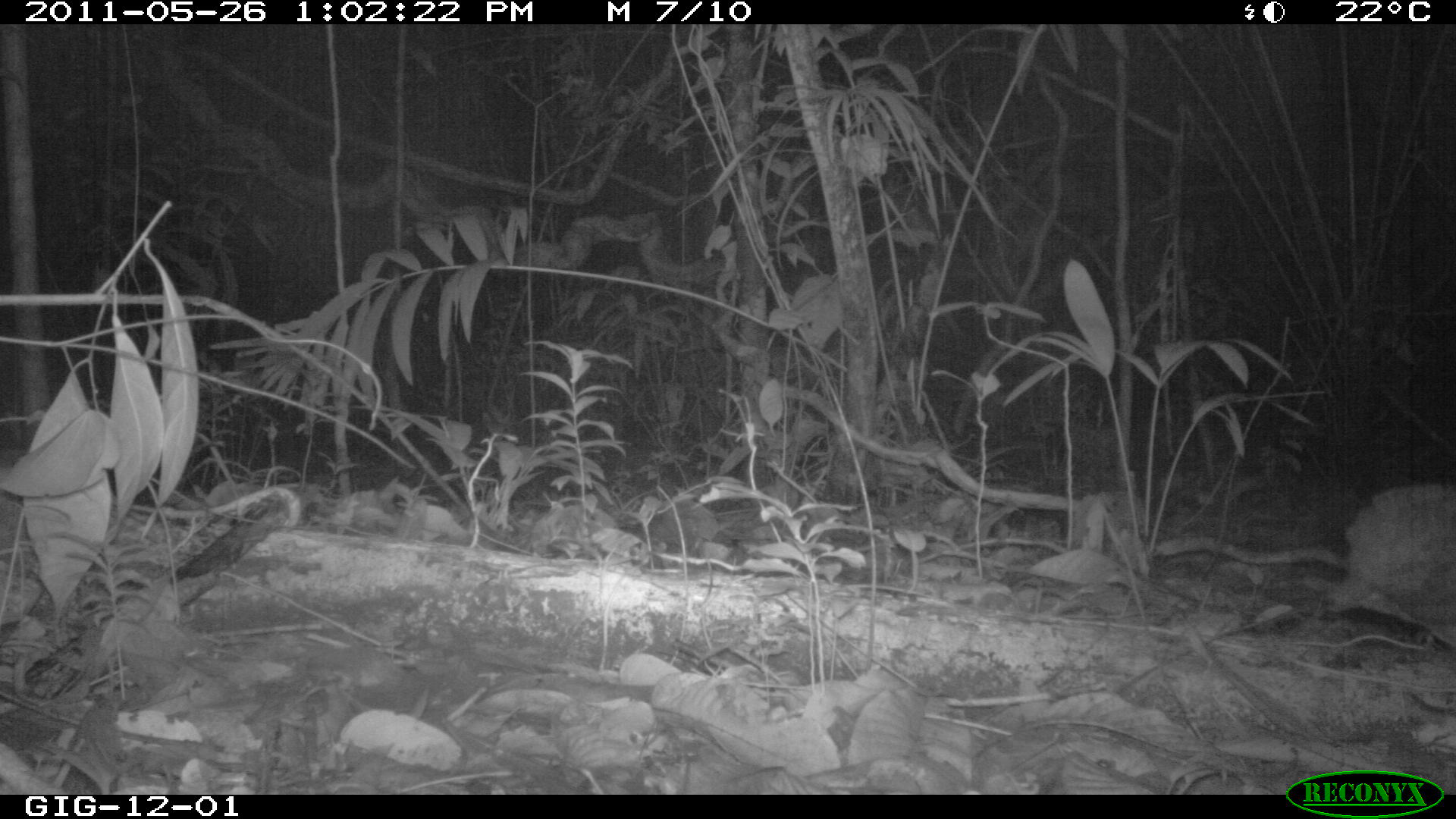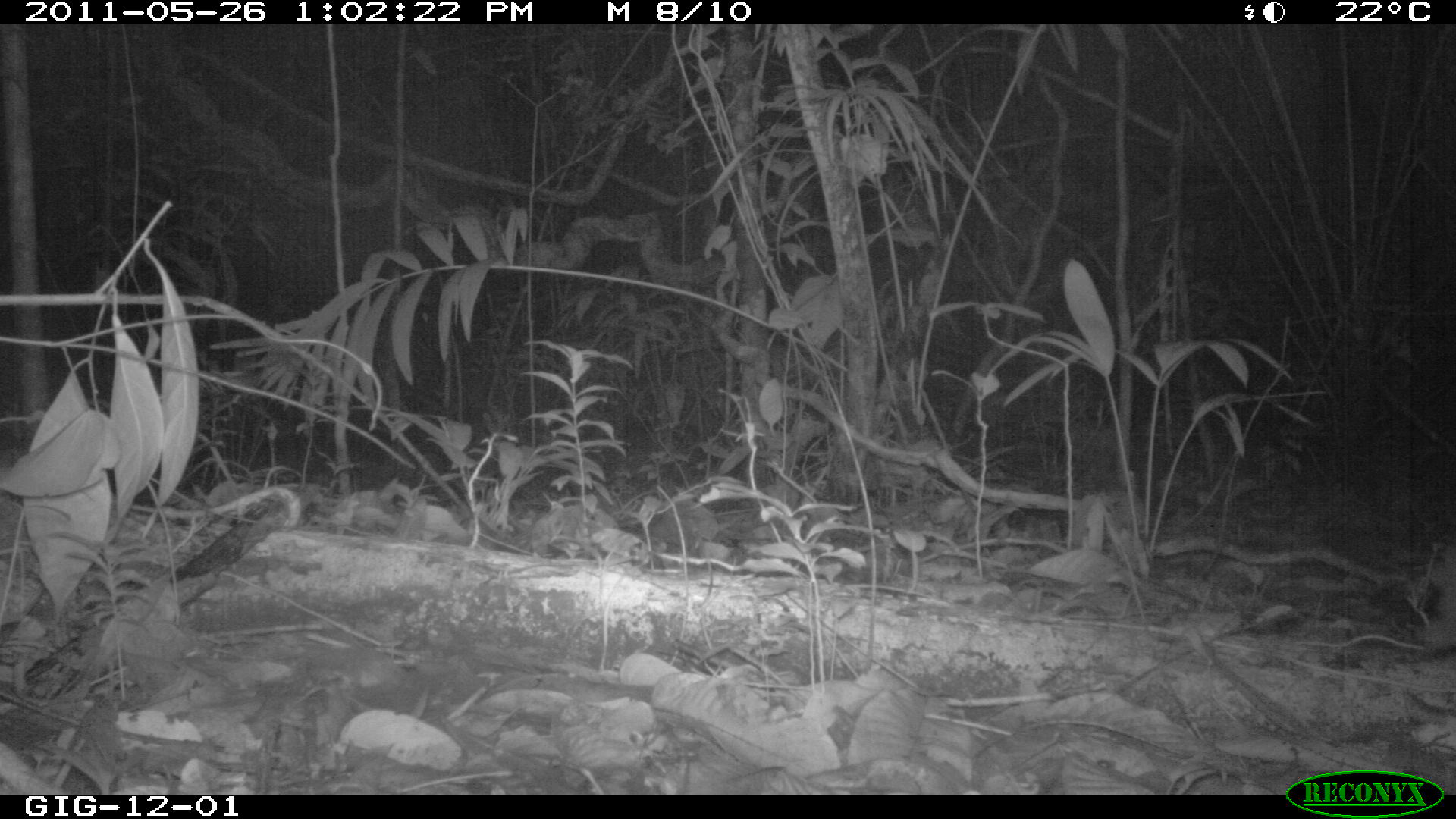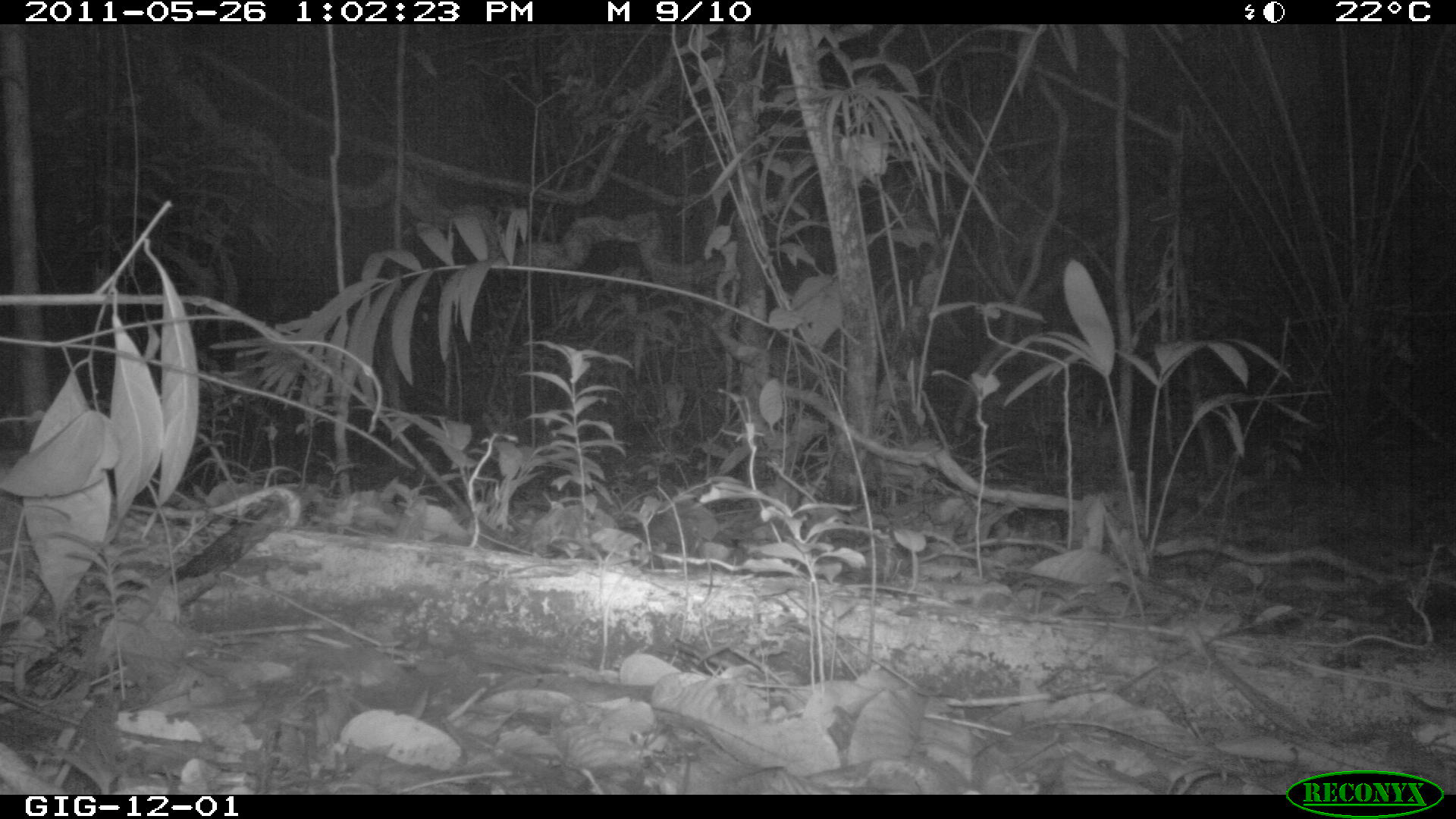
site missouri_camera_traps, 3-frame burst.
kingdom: Animalia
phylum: Chordata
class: Aves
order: Tinamiformes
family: Tinamidae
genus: Tinamus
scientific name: Tinamus major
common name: great tinamou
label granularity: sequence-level